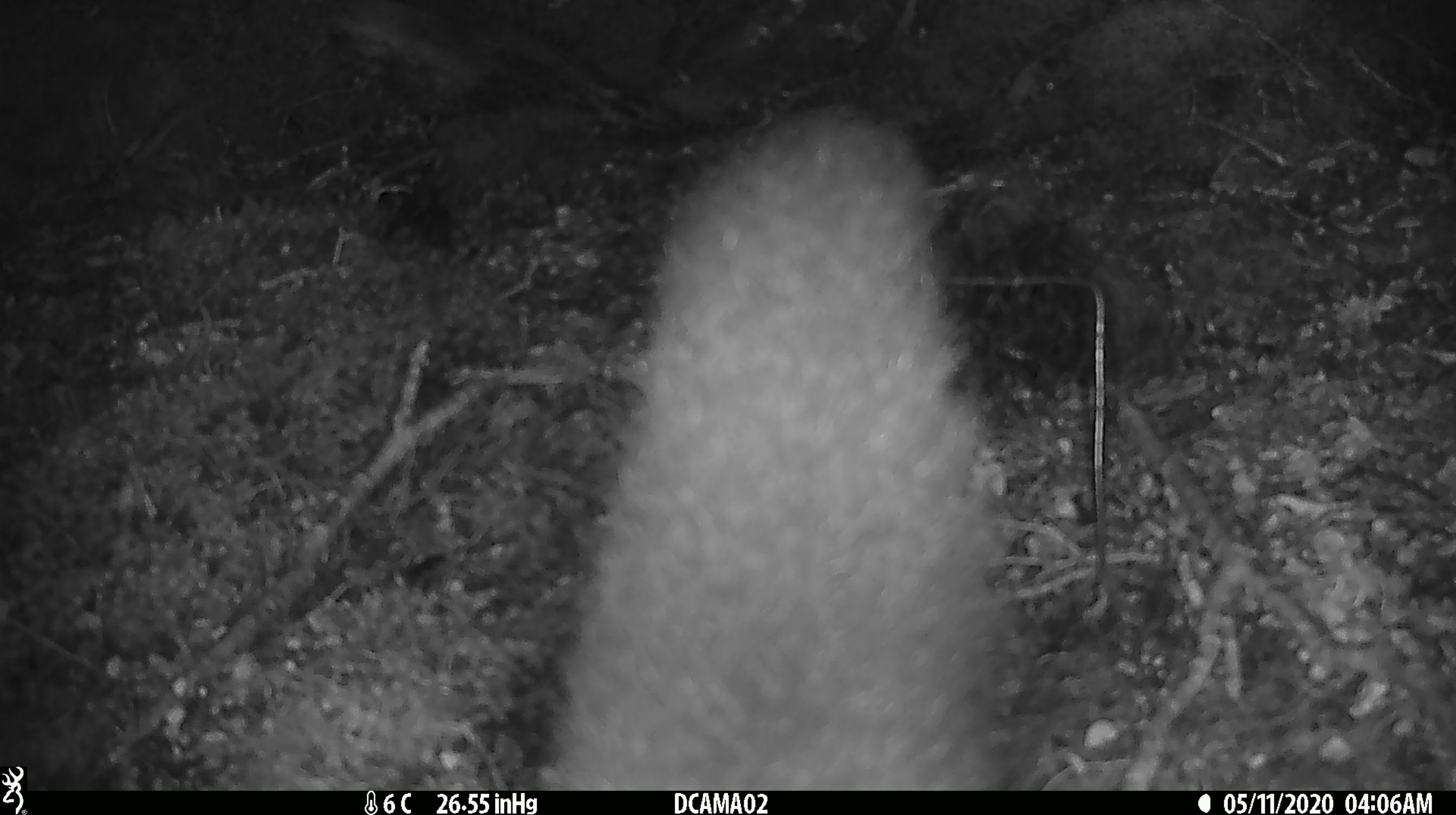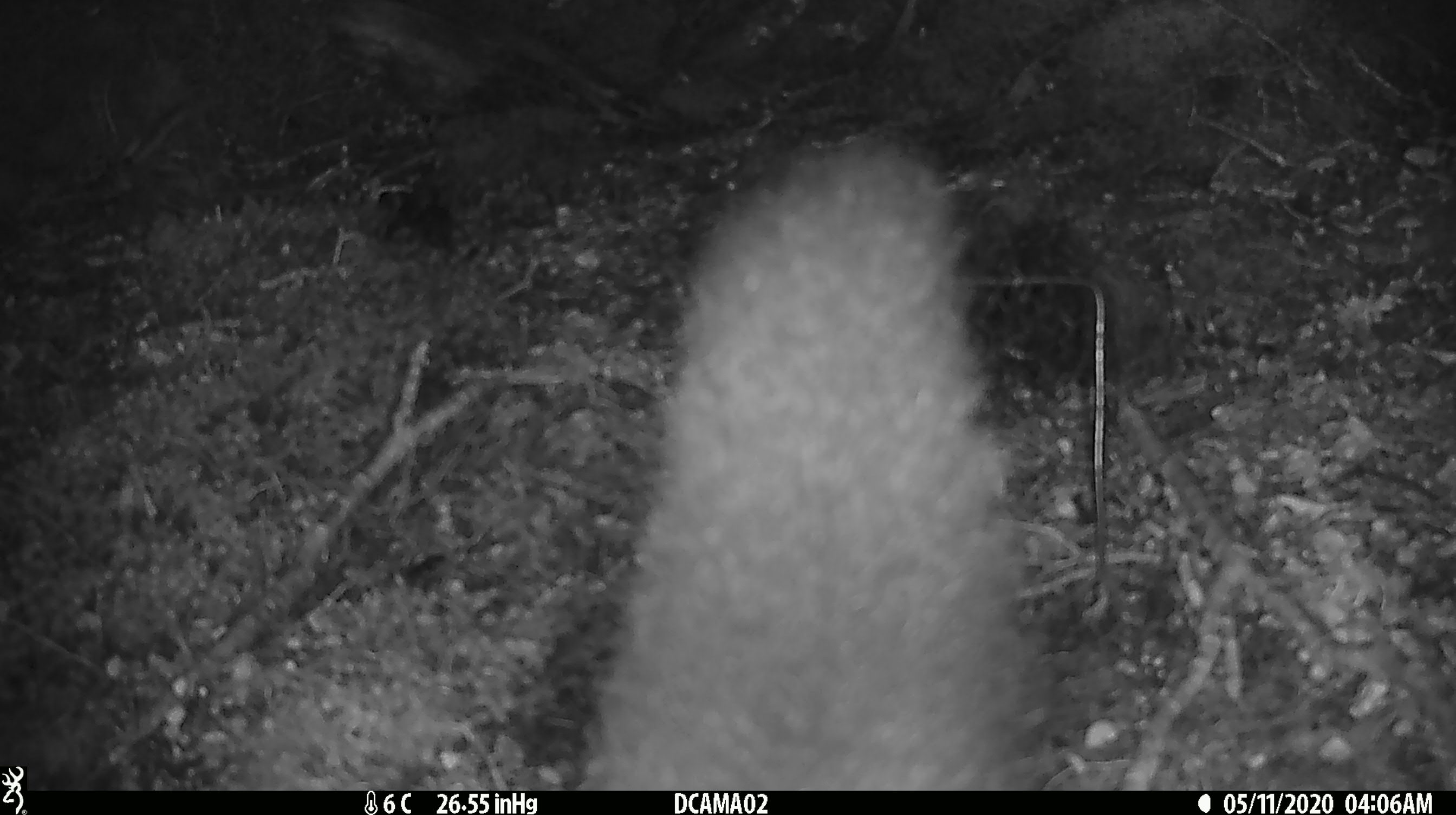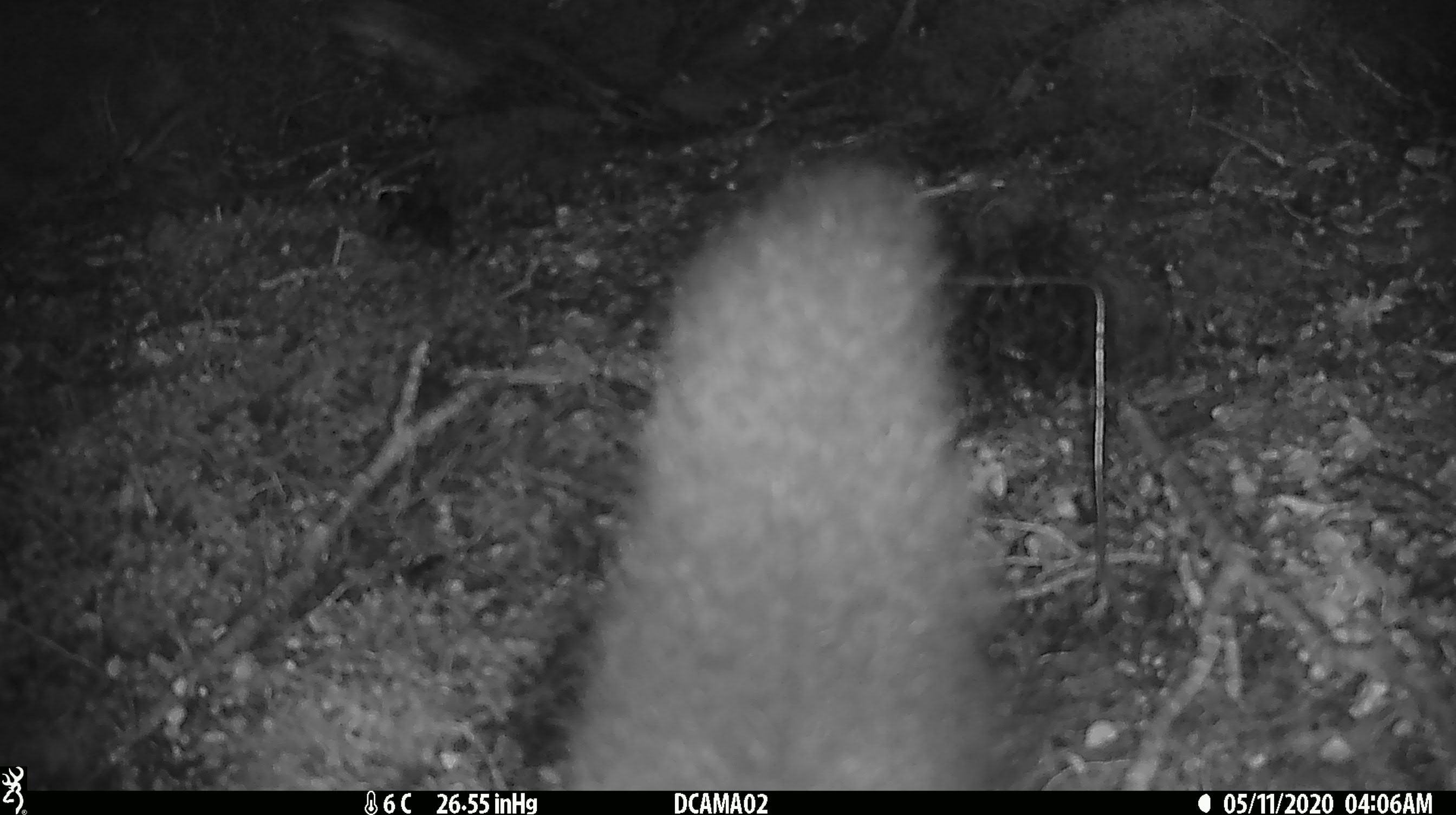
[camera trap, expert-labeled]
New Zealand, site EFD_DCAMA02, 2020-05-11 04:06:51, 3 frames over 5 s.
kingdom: Animalia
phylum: Chordata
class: Mammalia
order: Diprotodontia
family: Phalangeridae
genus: Trichosurus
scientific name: Trichosurus vulpecula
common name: common brushtail possum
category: possum